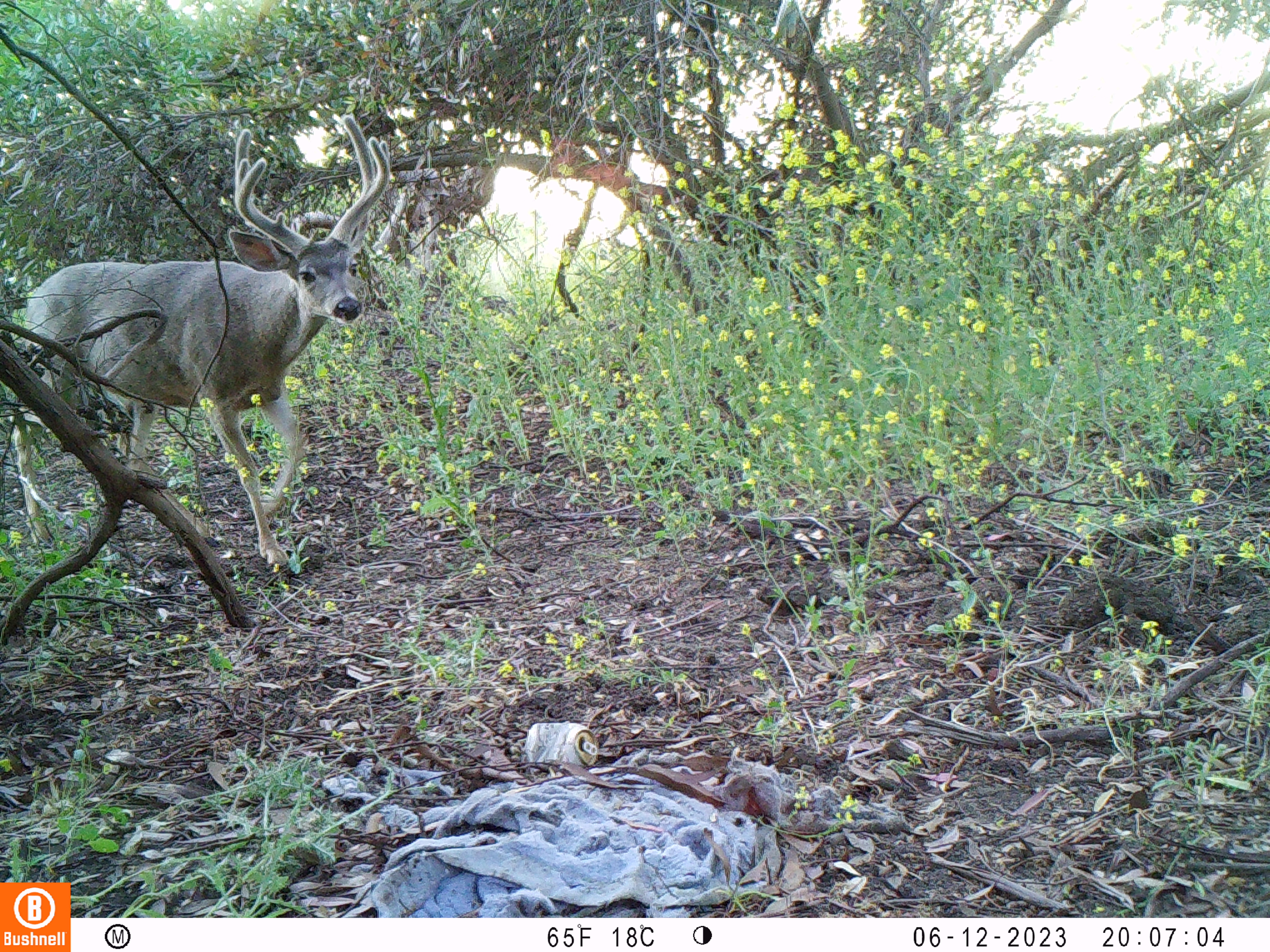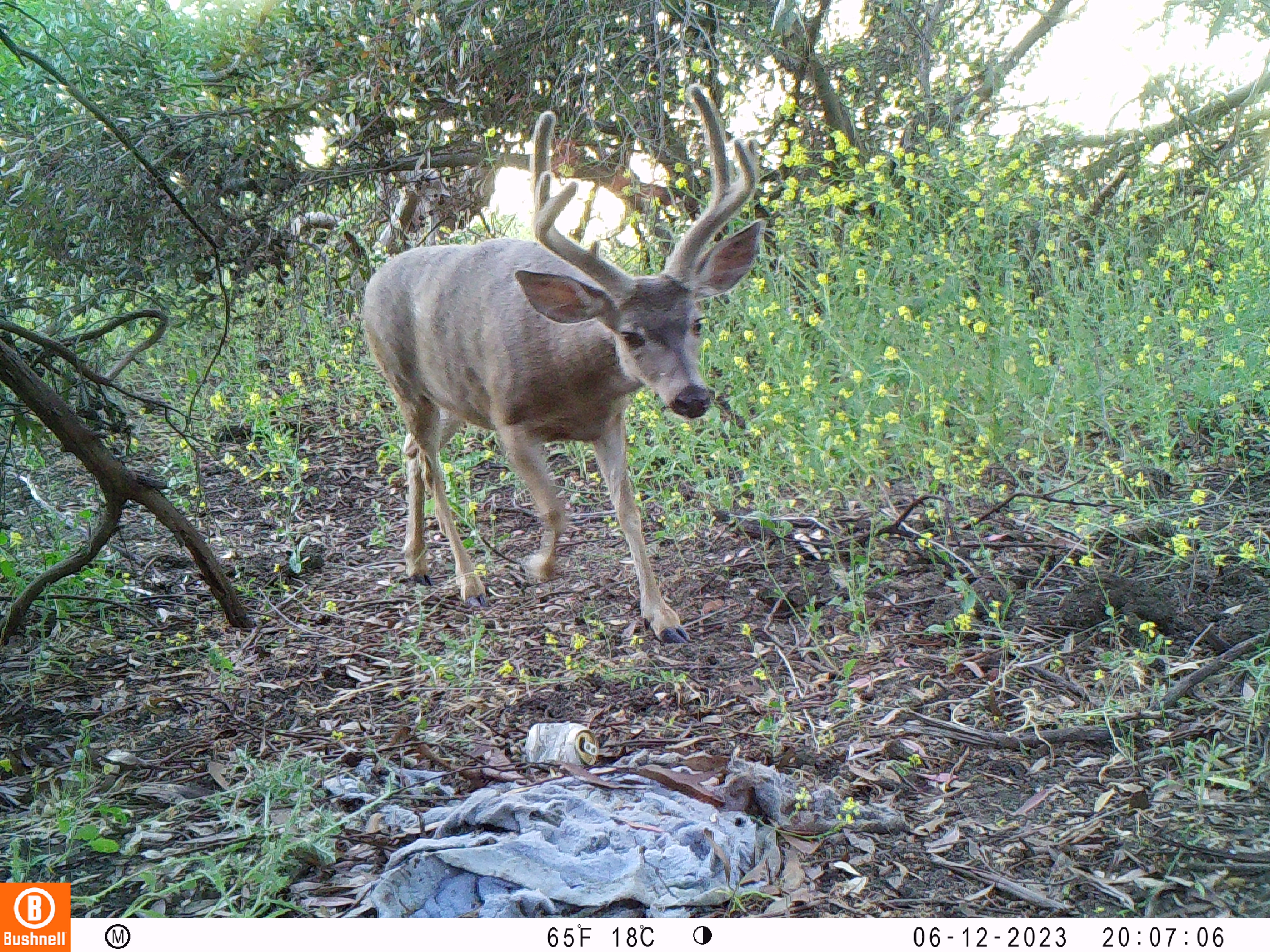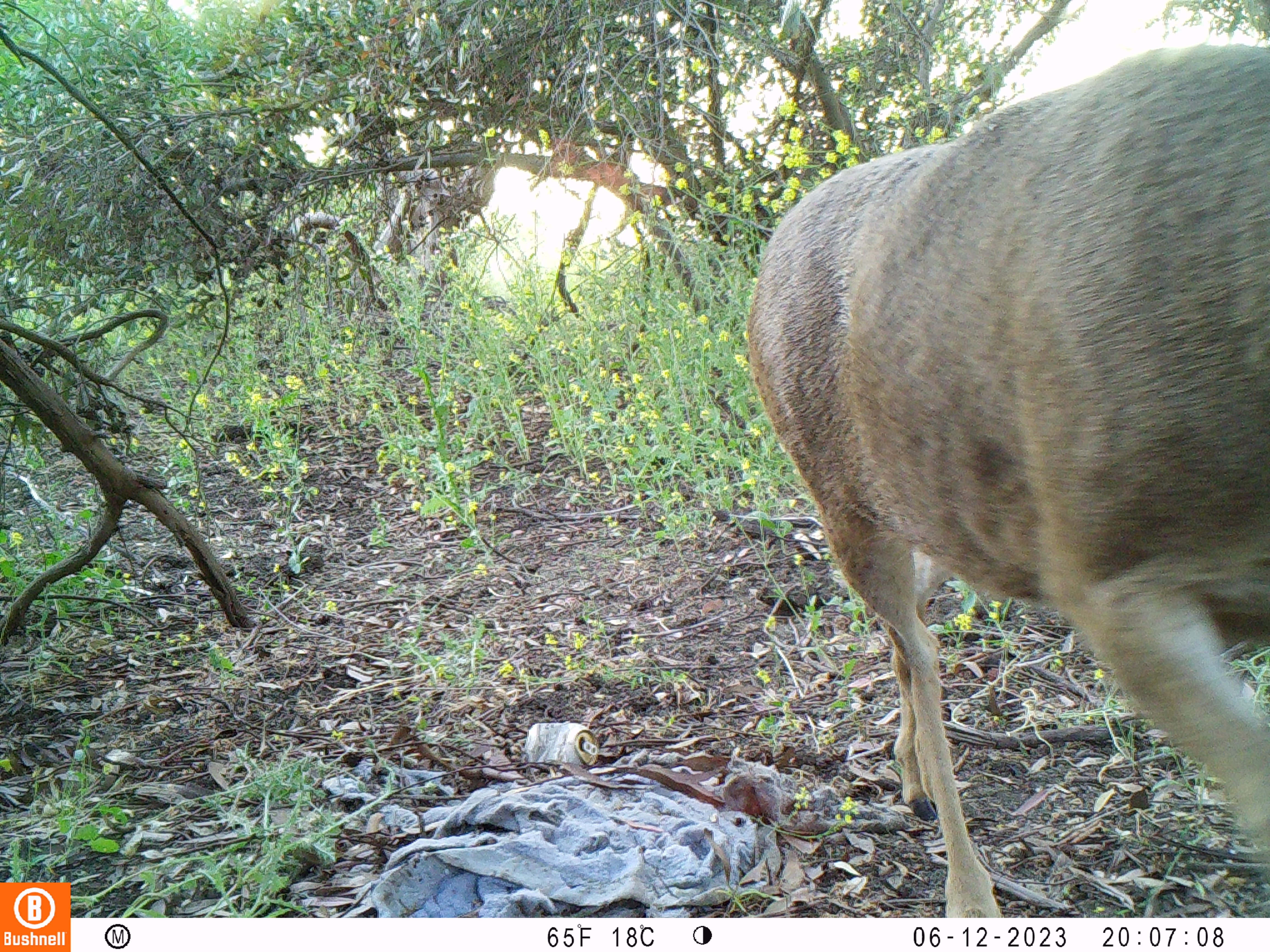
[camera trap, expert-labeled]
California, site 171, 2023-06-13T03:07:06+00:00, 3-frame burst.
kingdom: Animalia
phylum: Chordata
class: Mammalia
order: Artiodactyla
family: Cervidae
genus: Odocoileus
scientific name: Odocoileus hemionus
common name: mule deer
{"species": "mule deer (Odocoileus hemionus)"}